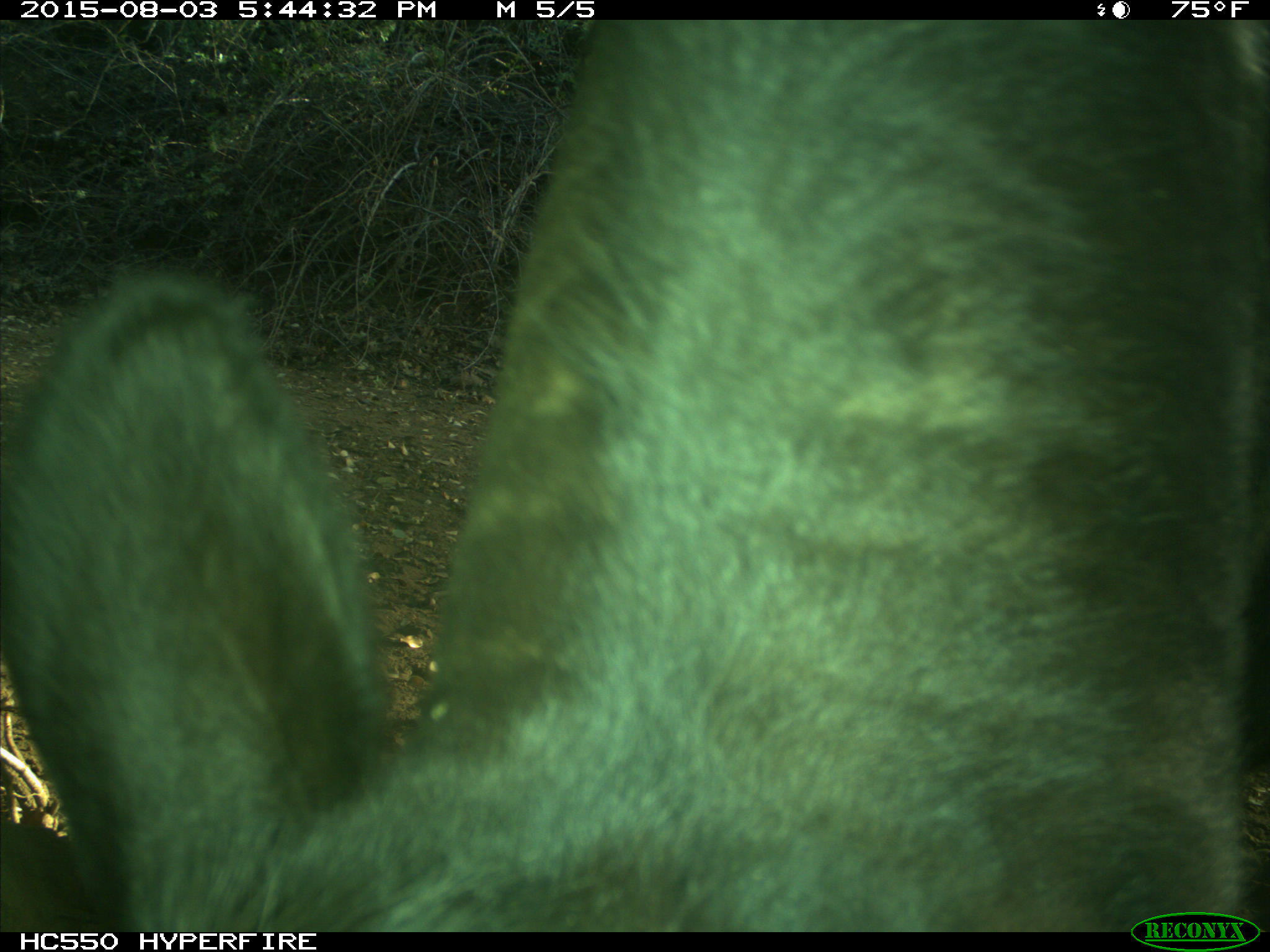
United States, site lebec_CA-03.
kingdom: Animalia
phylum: Chordata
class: Mammalia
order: Artiodactyla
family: Bovidae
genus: Bos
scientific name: Bos taurus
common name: domestic cow